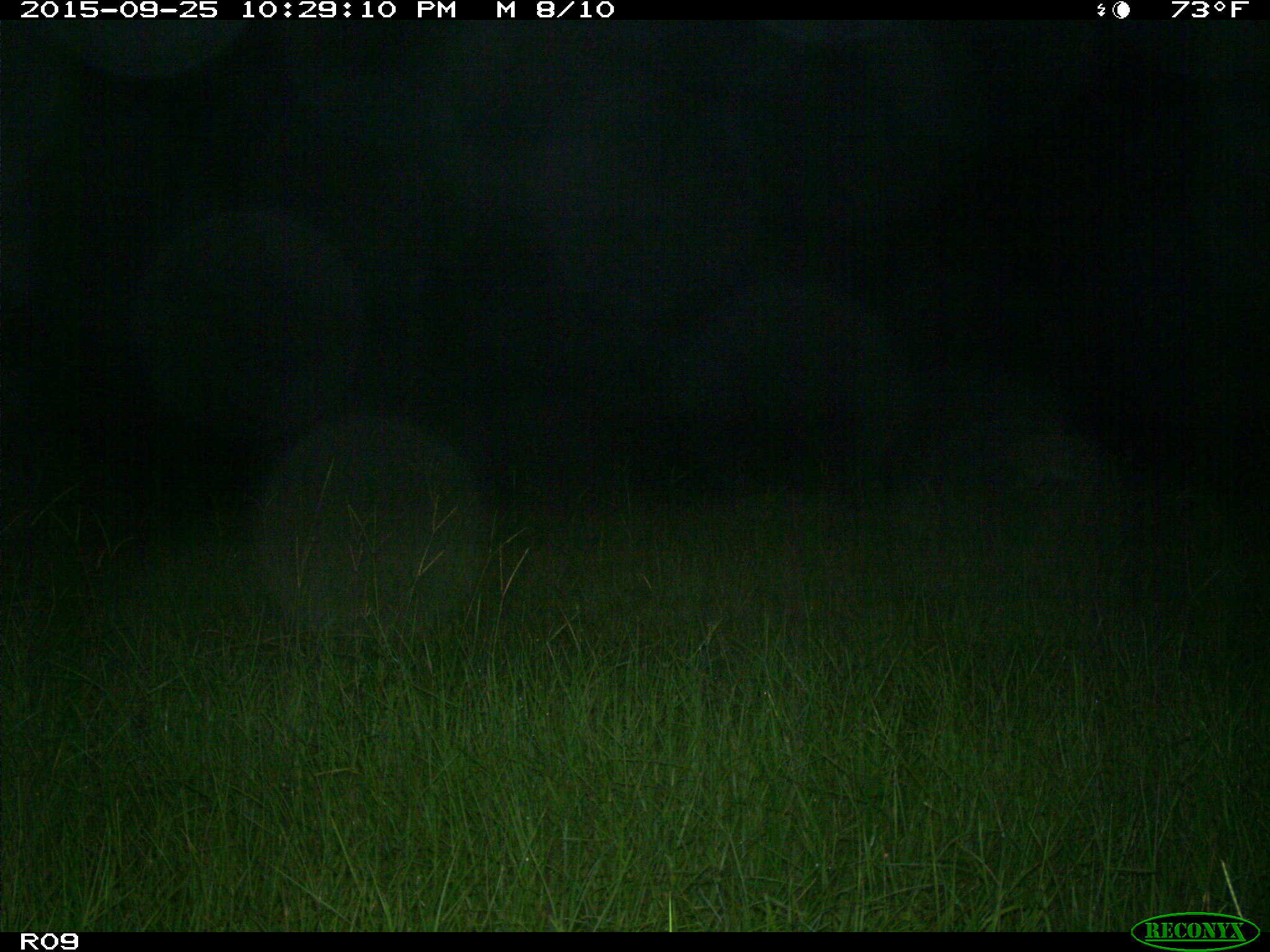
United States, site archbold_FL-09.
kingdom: Animalia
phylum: Chordata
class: Mammalia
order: Artiodactyla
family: Cervidae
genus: Odocoileus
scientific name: Odocoileus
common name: deer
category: unidentified deer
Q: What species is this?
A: Unidentified deer (deer) (Odocoileus).